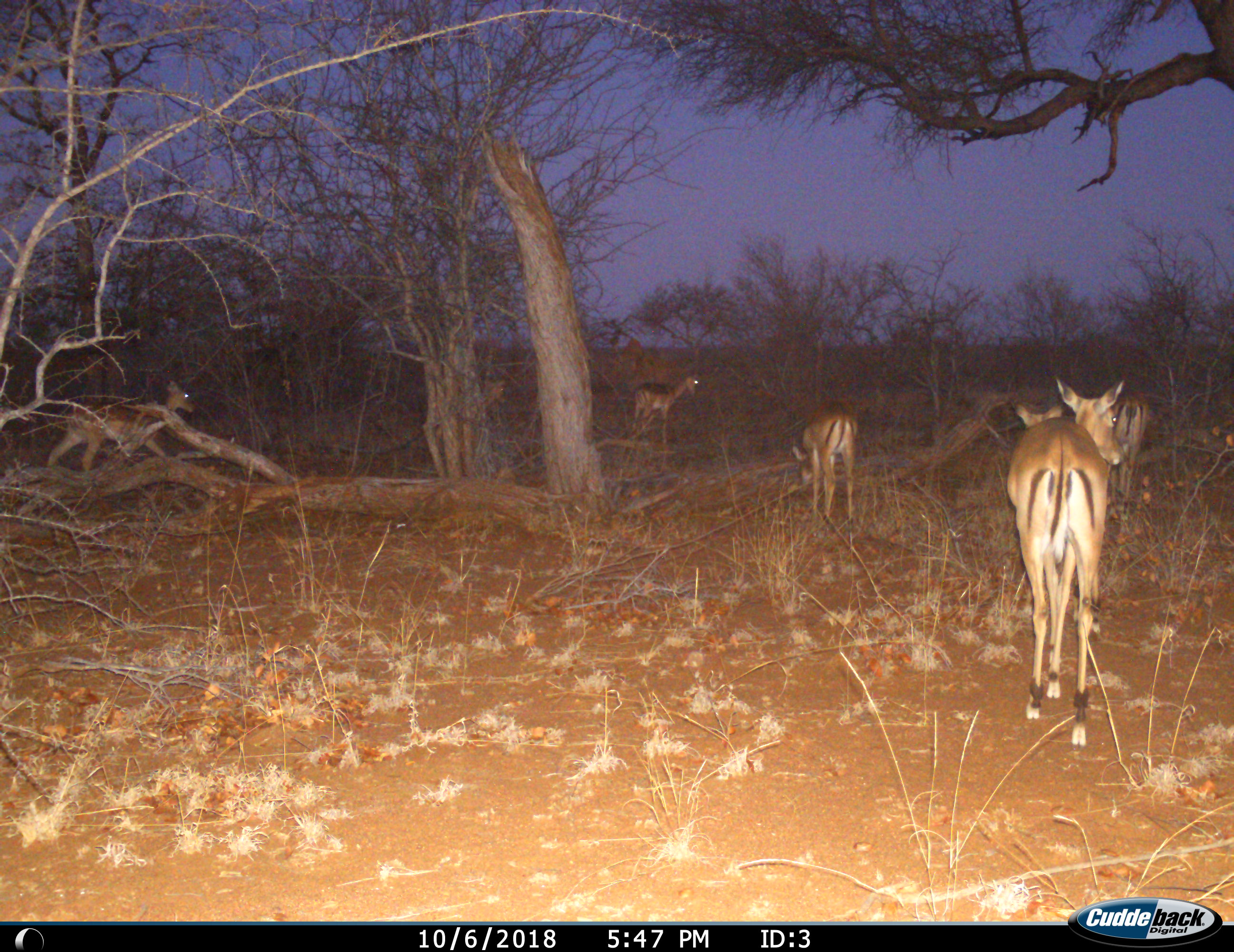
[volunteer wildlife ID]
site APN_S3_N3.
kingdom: Animalia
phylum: Chordata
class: Mammalia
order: Artiodactyla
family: Bovidae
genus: Aepyceros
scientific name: Aepyceros melampus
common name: impala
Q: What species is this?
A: Impala (Aepyceros melampus).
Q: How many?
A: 6.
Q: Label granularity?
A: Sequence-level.